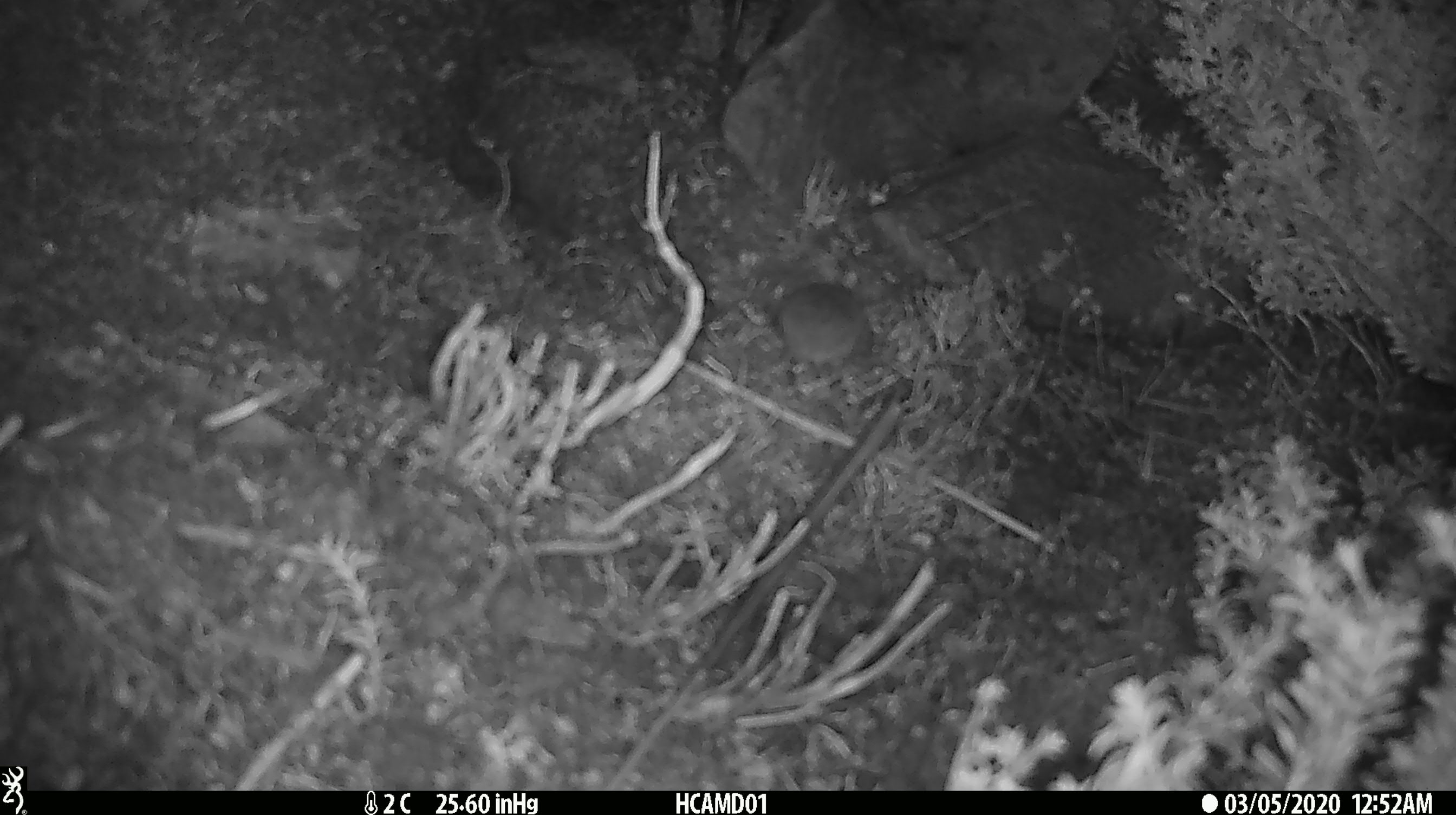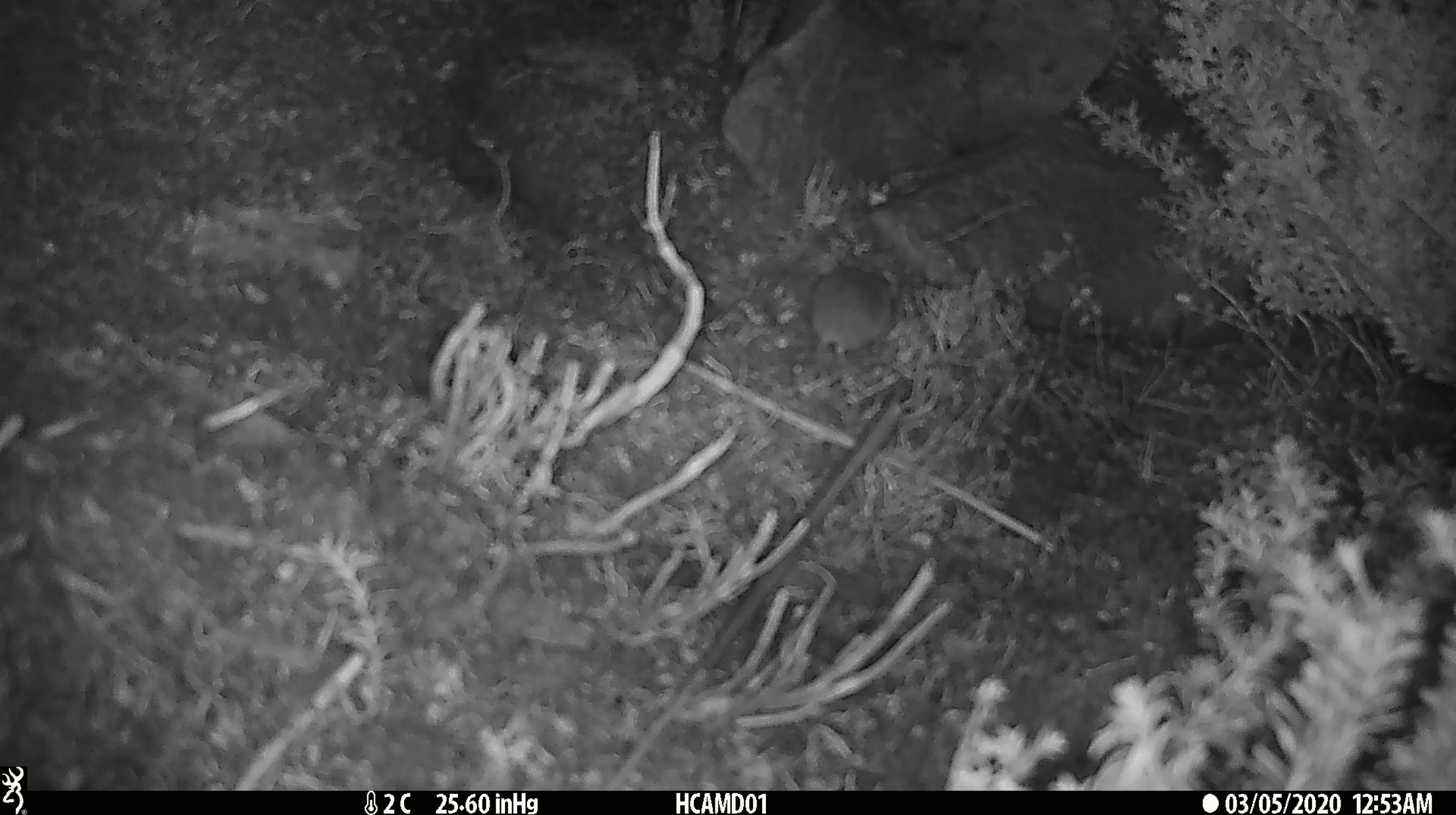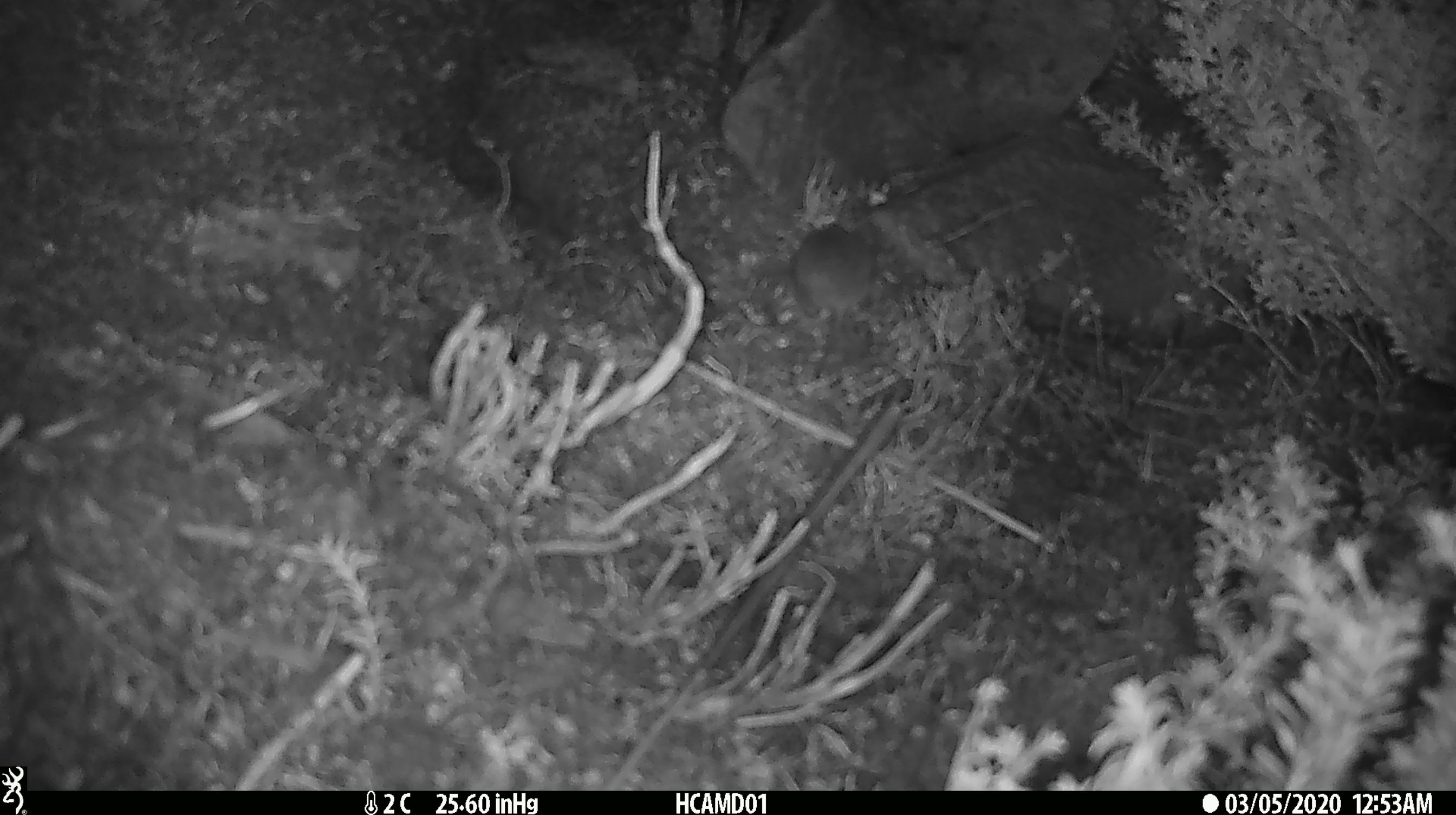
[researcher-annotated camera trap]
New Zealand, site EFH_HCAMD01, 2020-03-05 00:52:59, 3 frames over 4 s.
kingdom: Animalia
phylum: Chordata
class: Mammalia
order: Rodentia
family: Muridae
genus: Mus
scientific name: Mus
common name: mouse